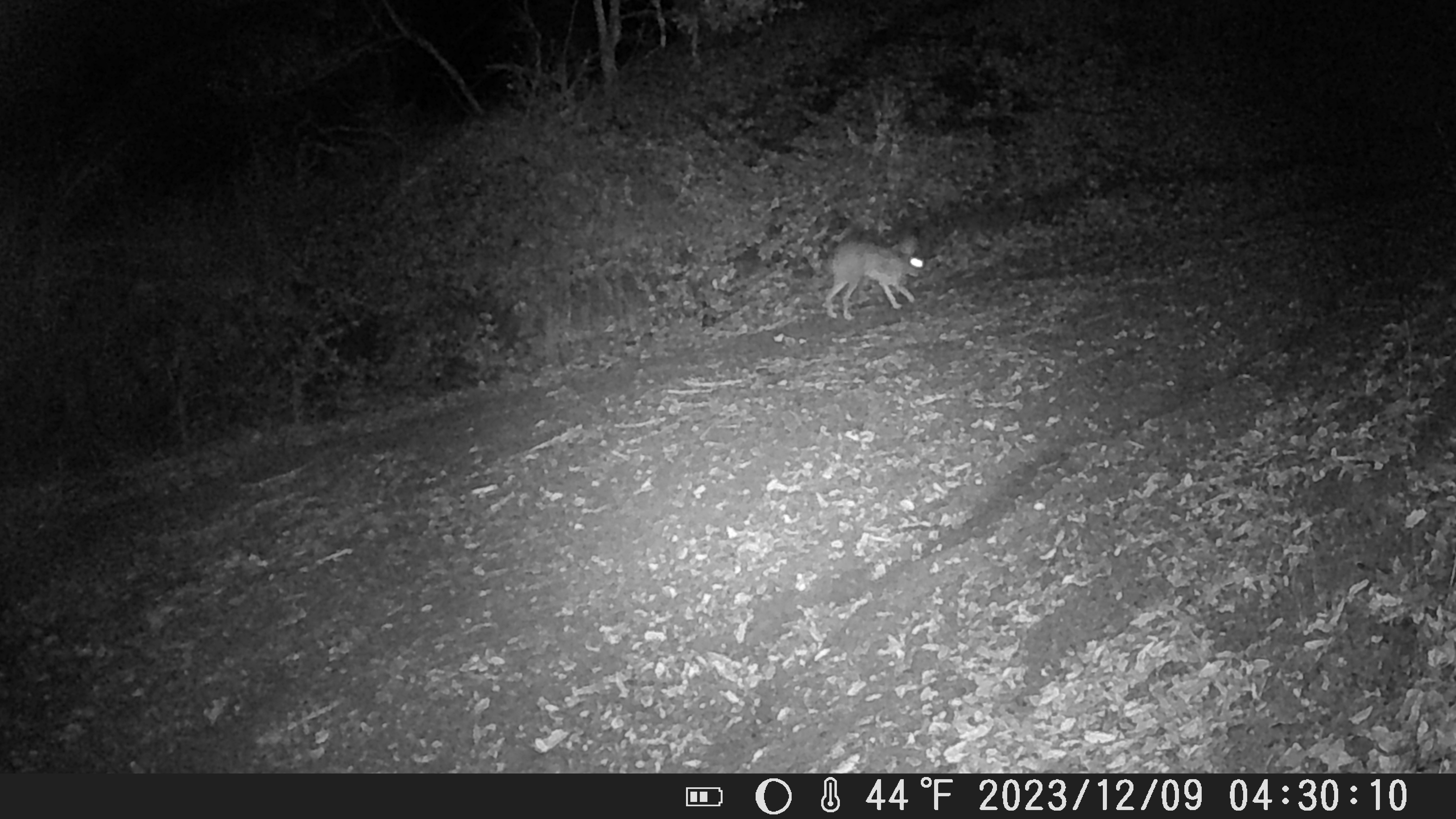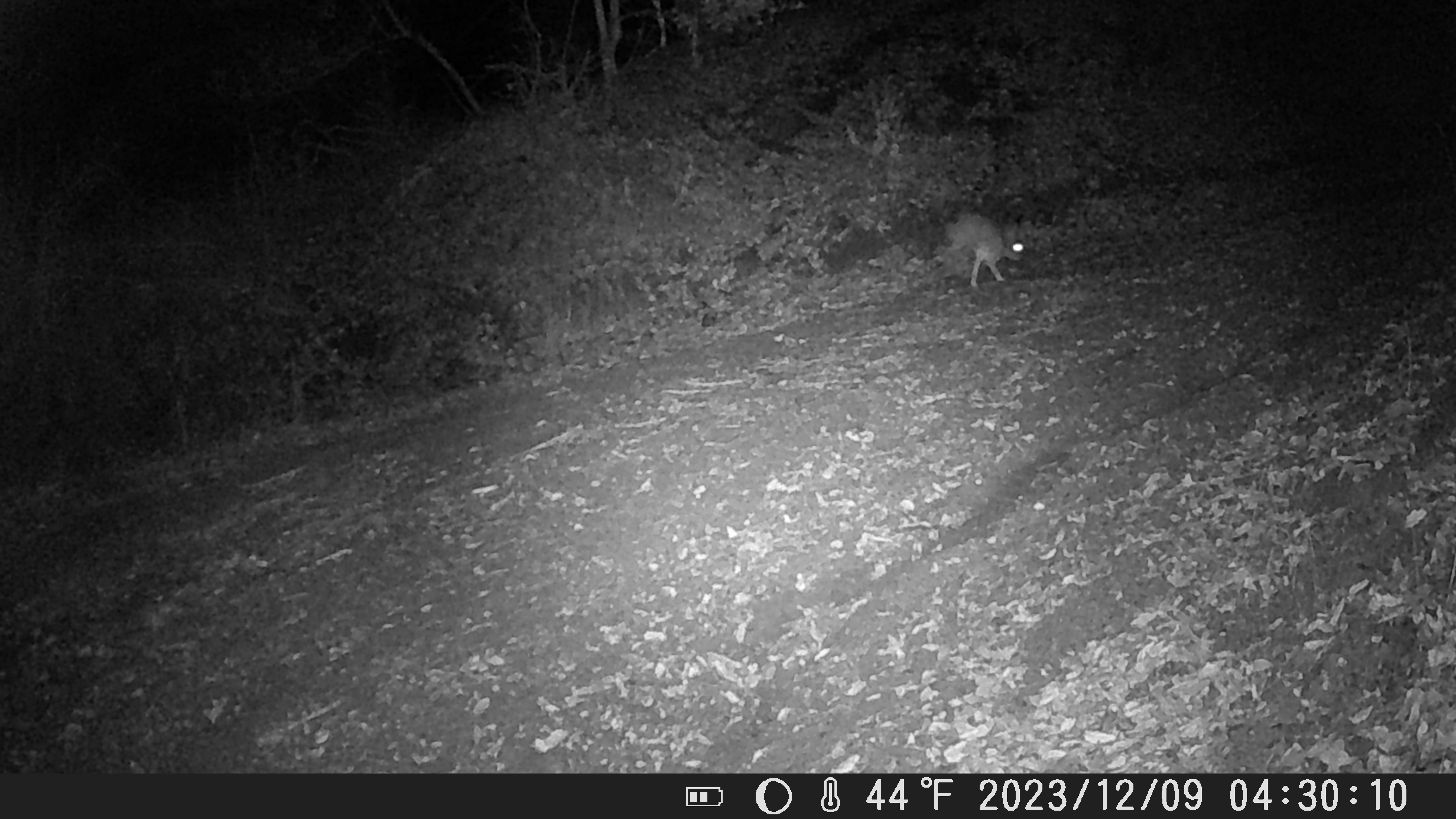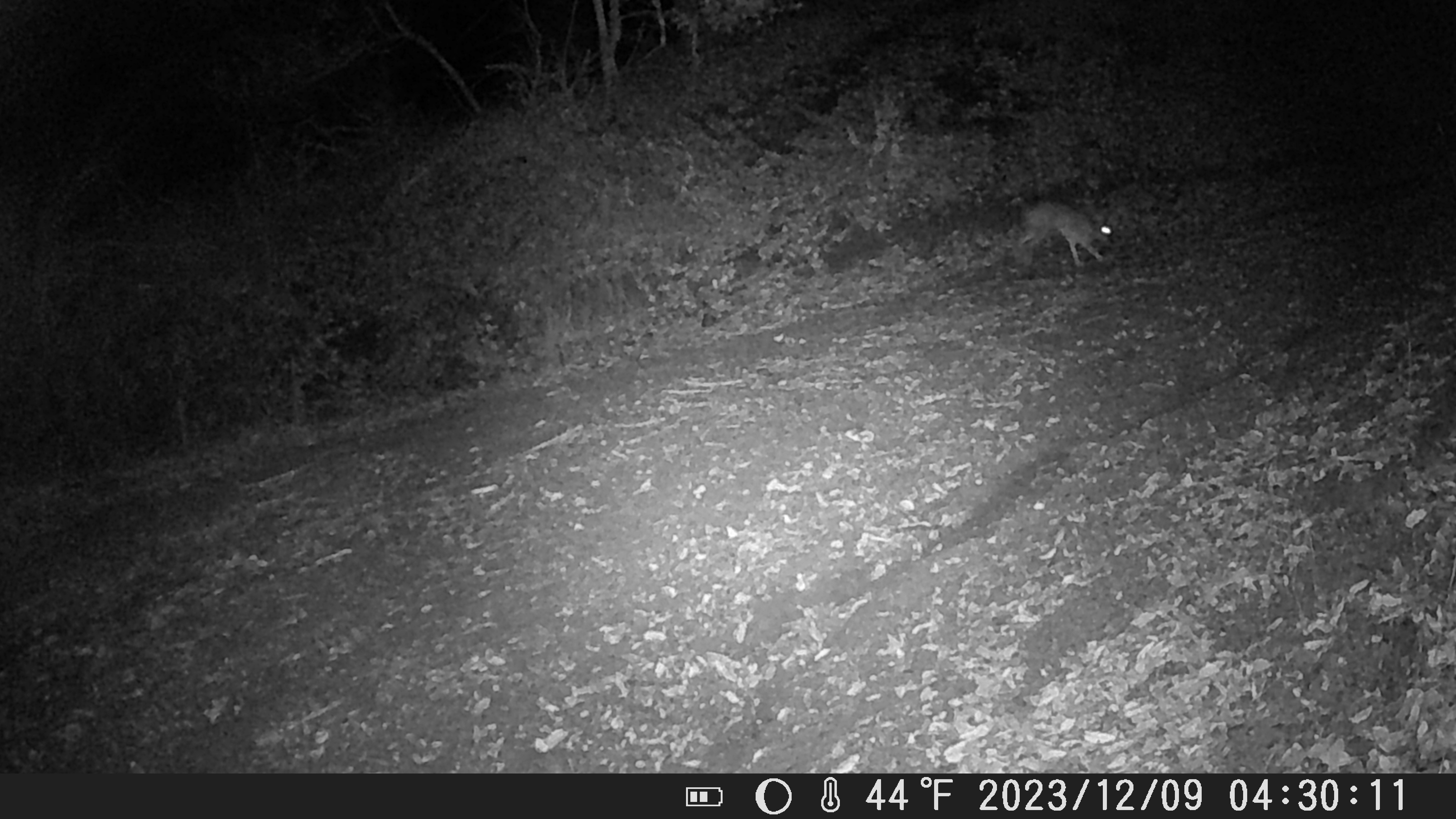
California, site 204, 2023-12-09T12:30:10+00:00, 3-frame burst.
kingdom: Animalia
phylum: Chordata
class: Mammalia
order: Lagomorpha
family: Leporidae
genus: Lepus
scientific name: Lepus californicus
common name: black-tailed jackrabbit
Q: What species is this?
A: Black-tailed jackrabbit (Lepus californicus).